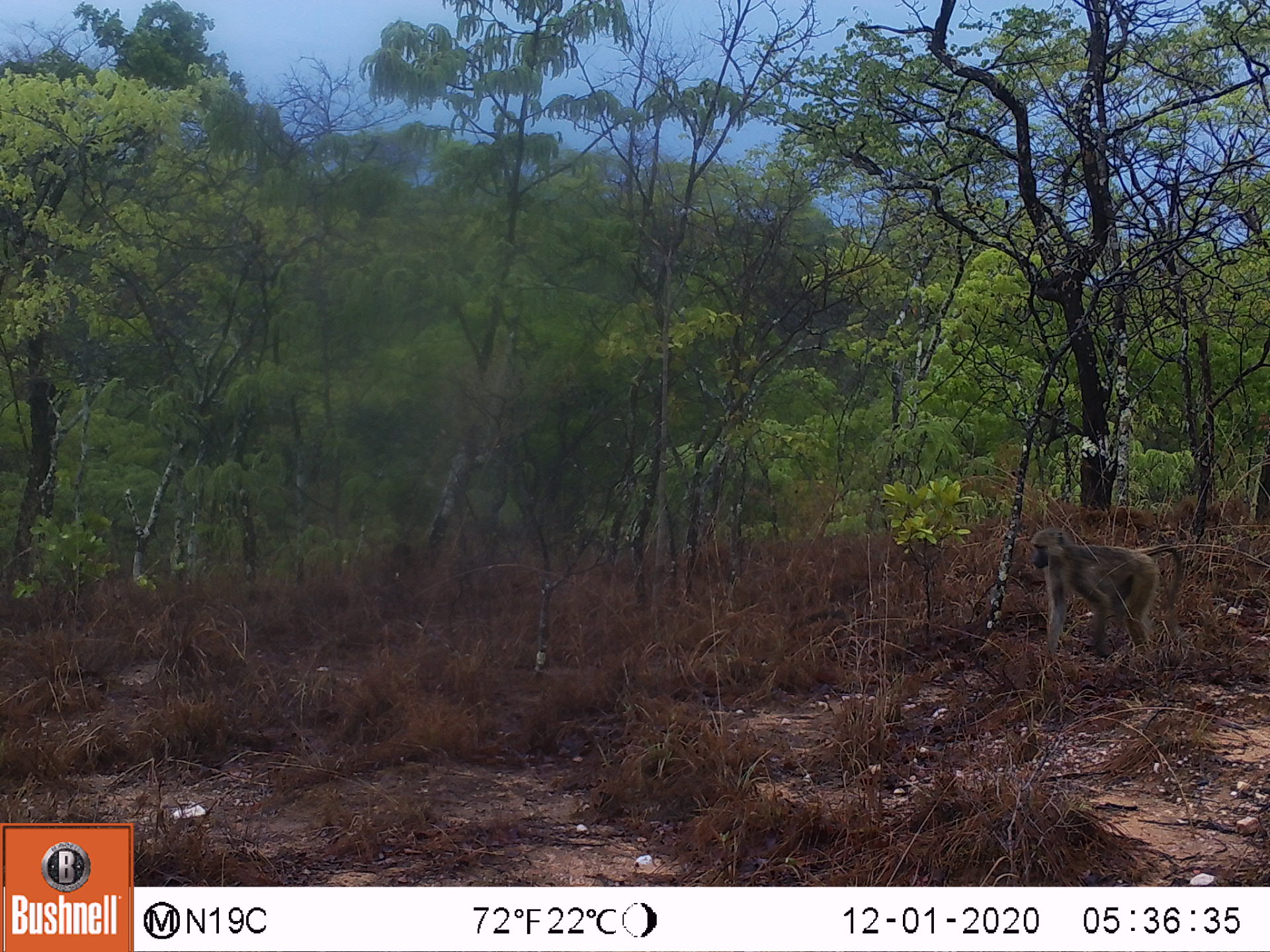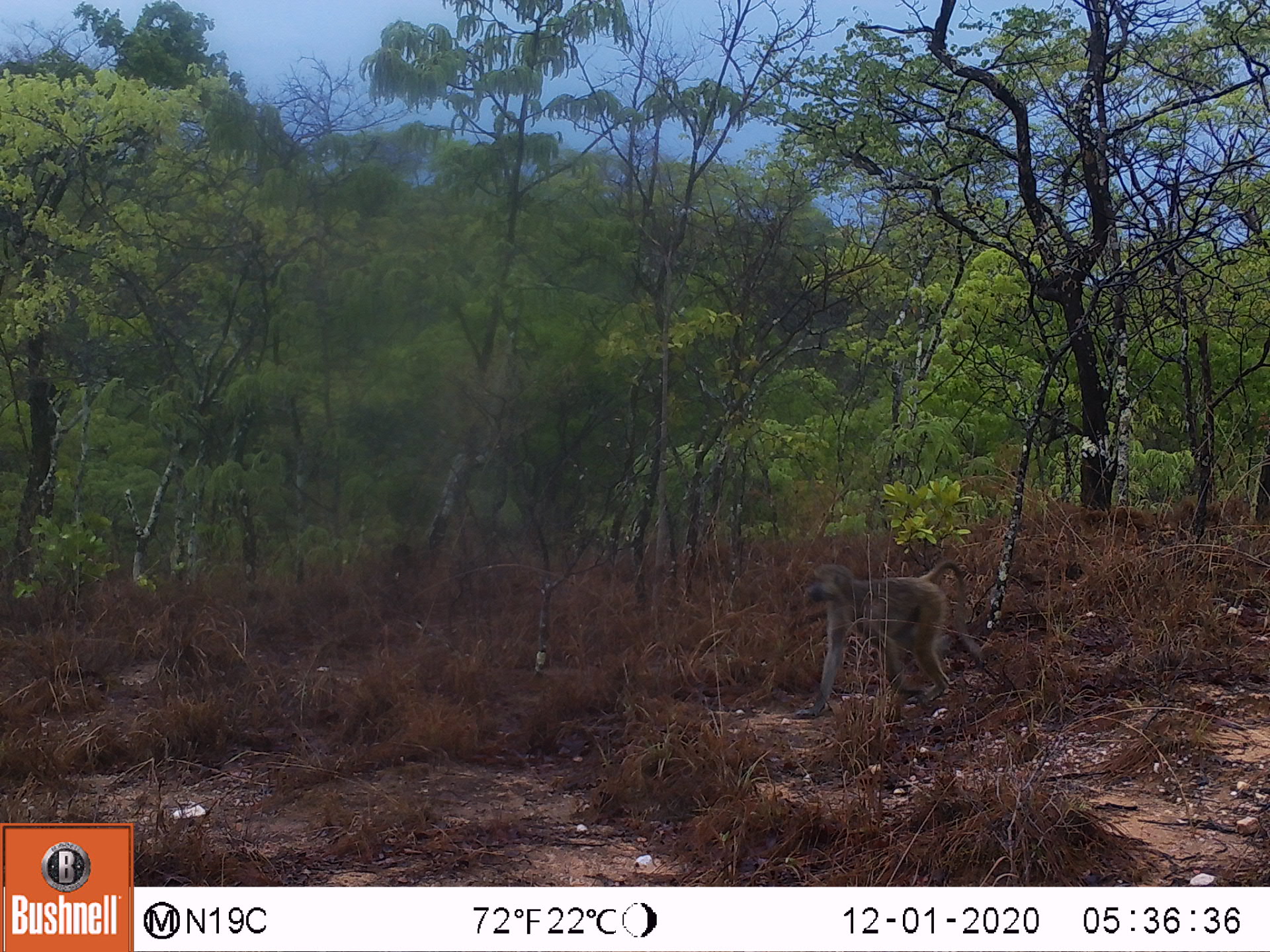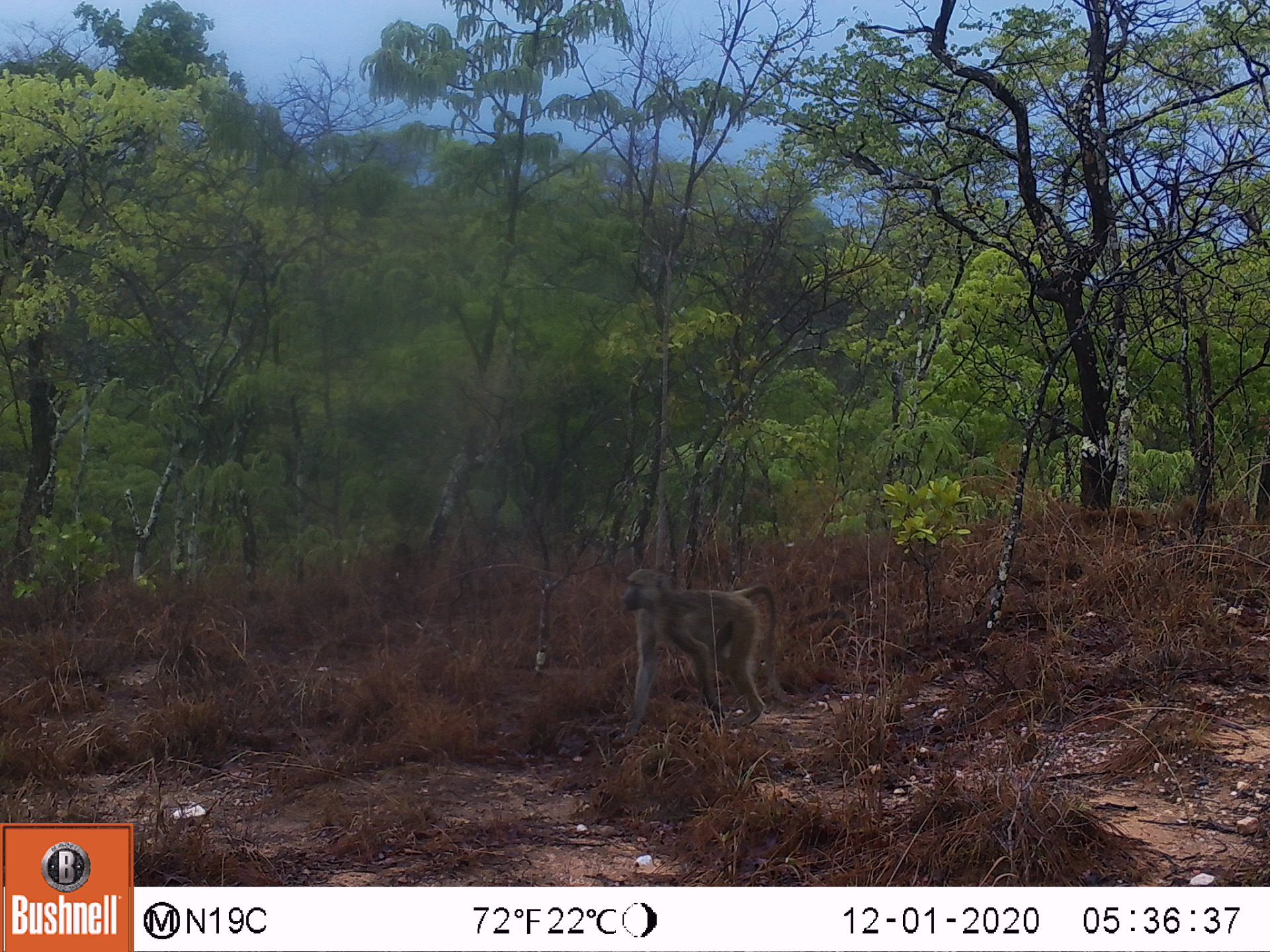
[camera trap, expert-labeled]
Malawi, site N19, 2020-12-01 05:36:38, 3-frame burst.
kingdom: Animalia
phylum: Chordata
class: Mammalia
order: Primates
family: Cercopithecidae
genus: Papio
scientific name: Papio cynocephalus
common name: yellow baboon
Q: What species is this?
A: Yellow baboon (Papio cynocephalus).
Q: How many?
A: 1.